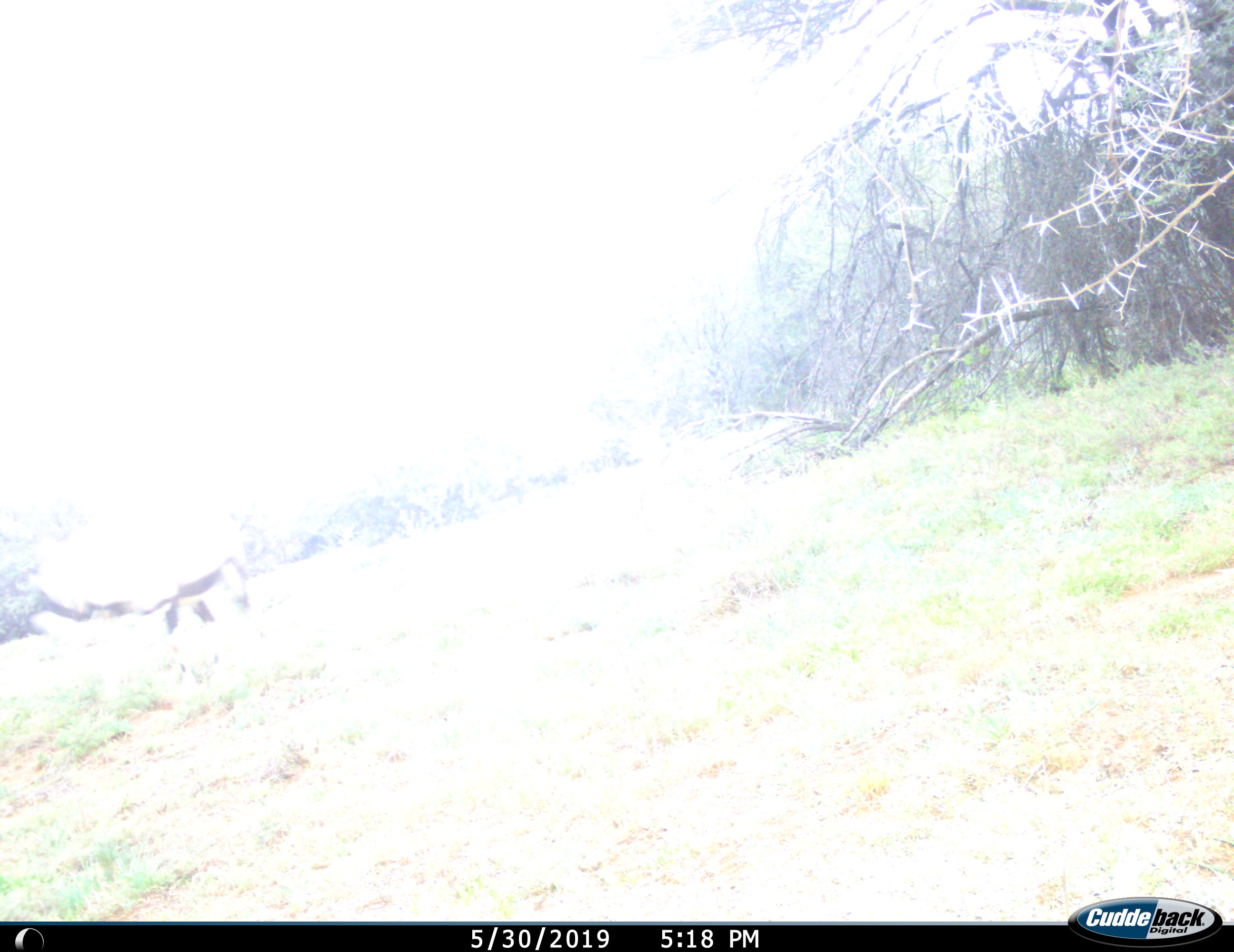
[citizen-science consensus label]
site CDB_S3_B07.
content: unidentified animal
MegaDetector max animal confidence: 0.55